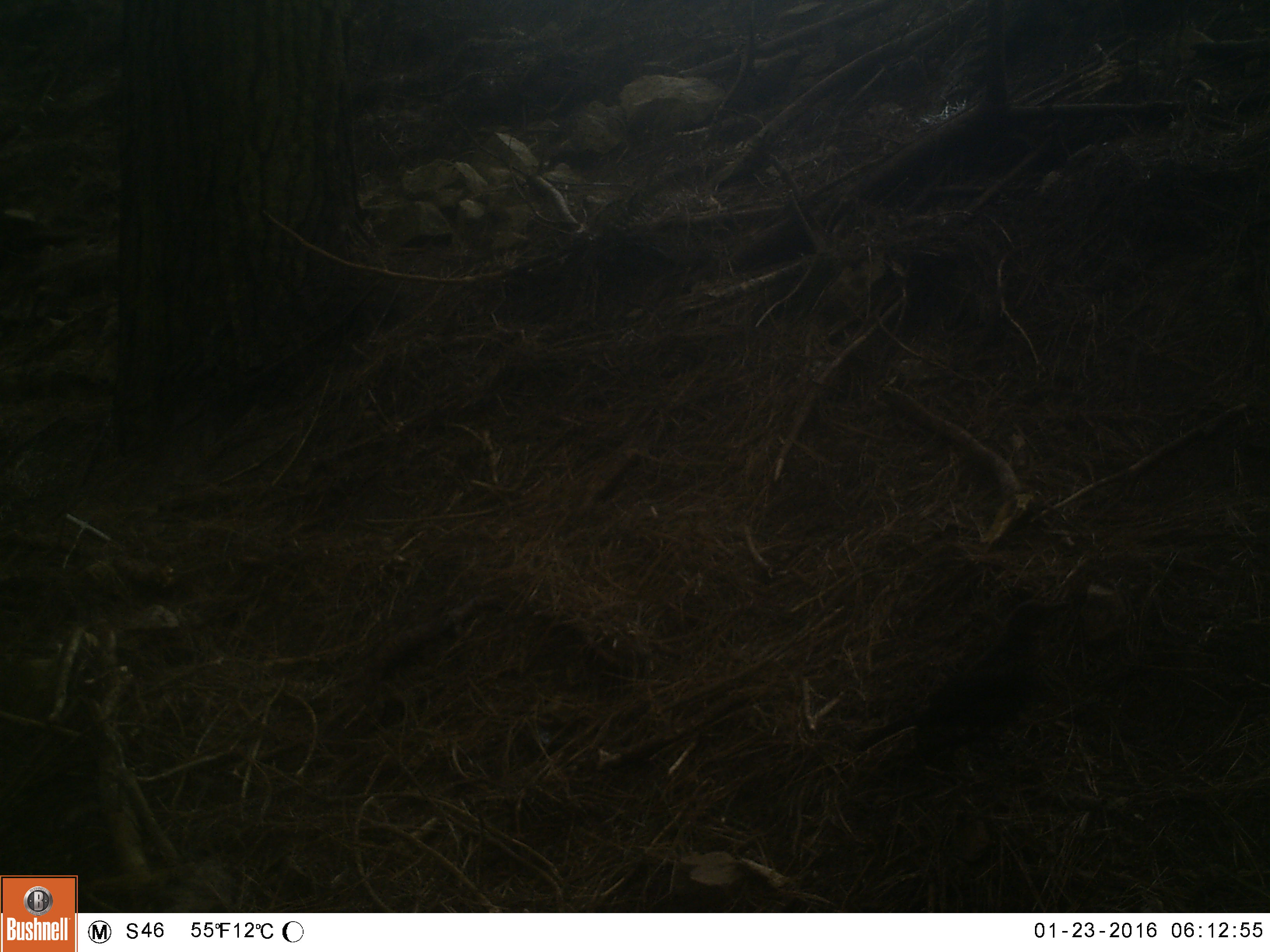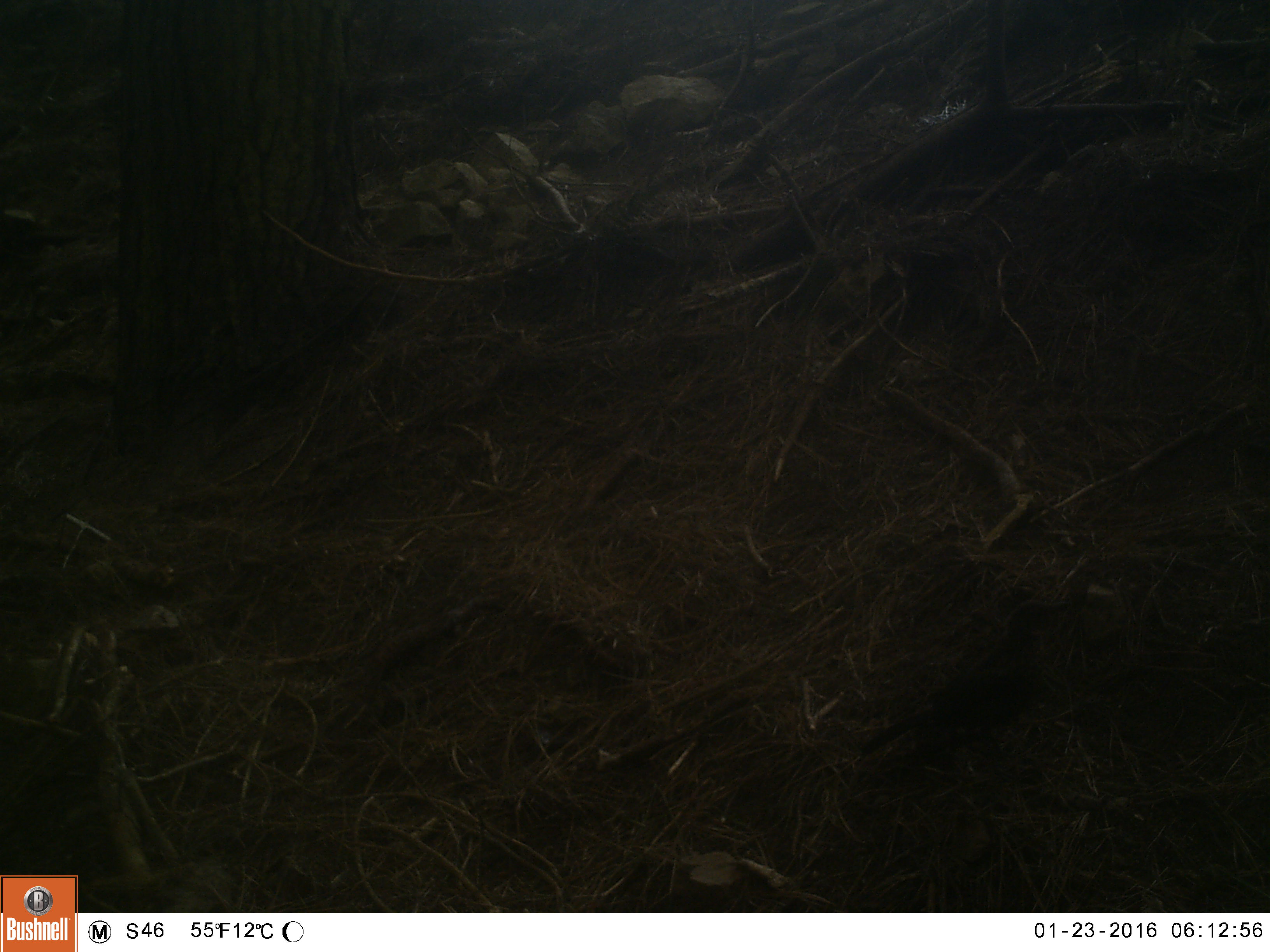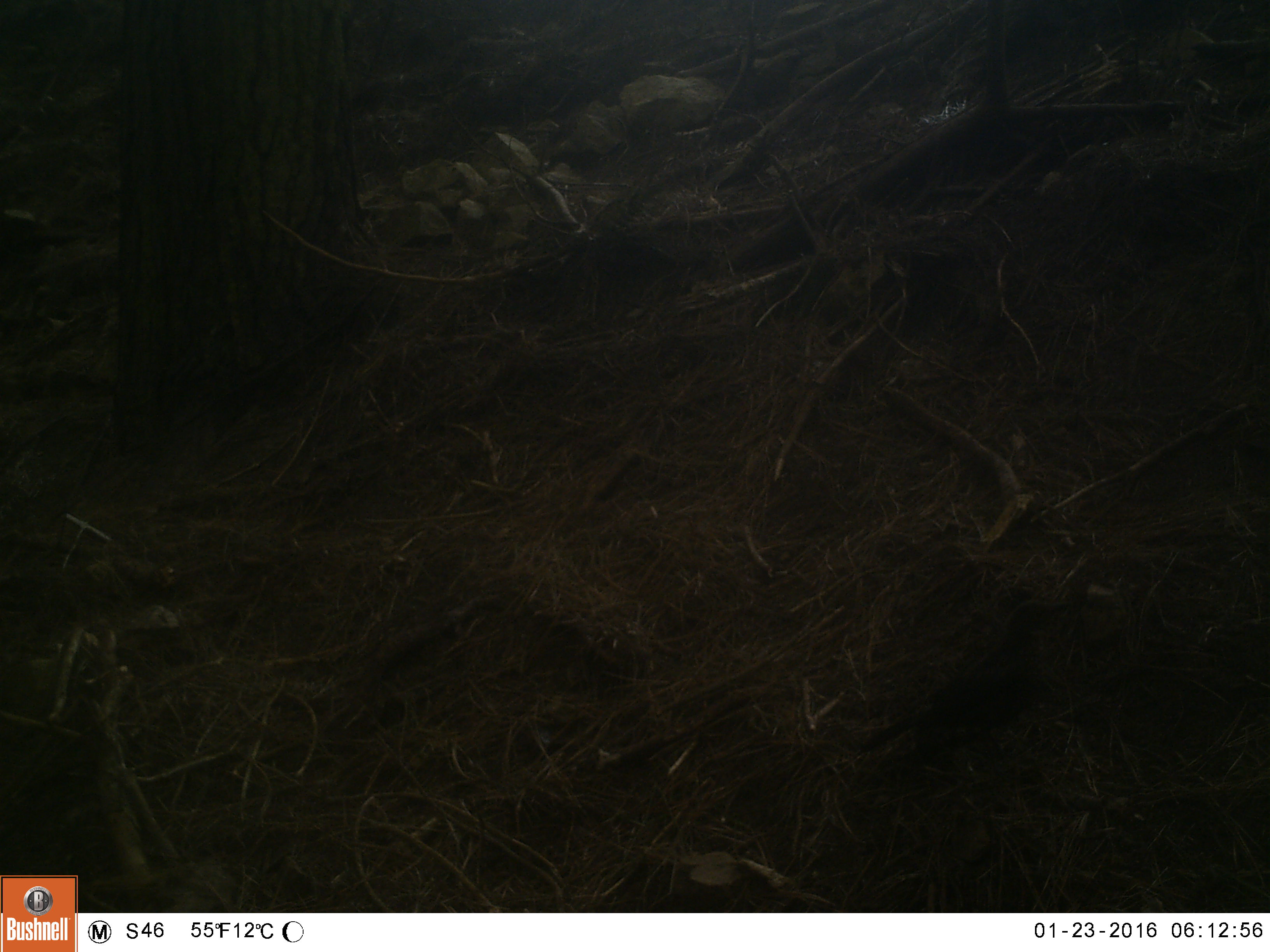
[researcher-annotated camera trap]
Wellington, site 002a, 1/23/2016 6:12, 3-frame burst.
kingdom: Animalia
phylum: Chordata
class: Aves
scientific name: Aves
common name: bird